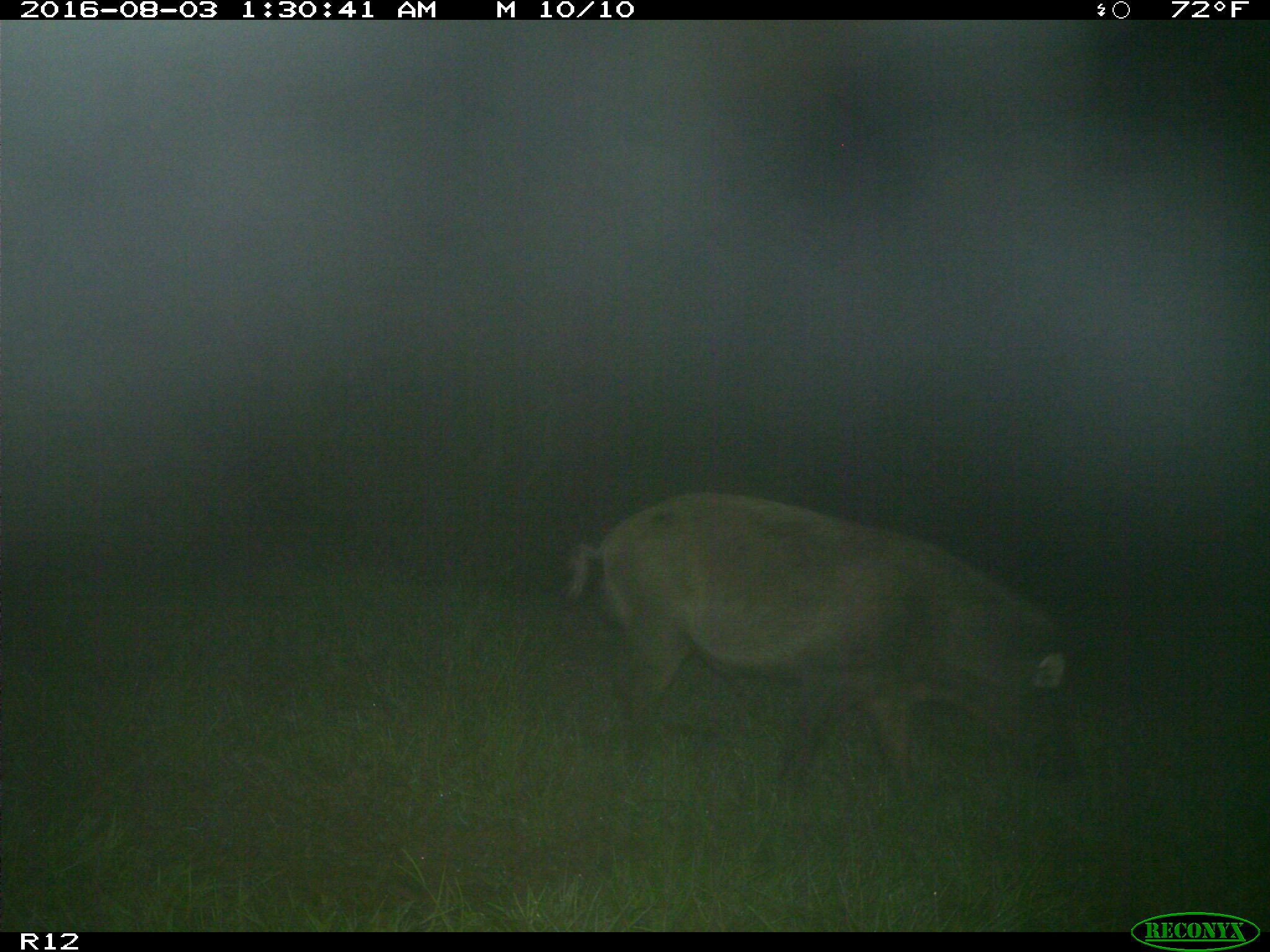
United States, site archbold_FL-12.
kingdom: Animalia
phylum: Chordata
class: Mammalia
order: Artiodactyla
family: Suidae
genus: Sus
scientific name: Sus scrofa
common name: wild boar